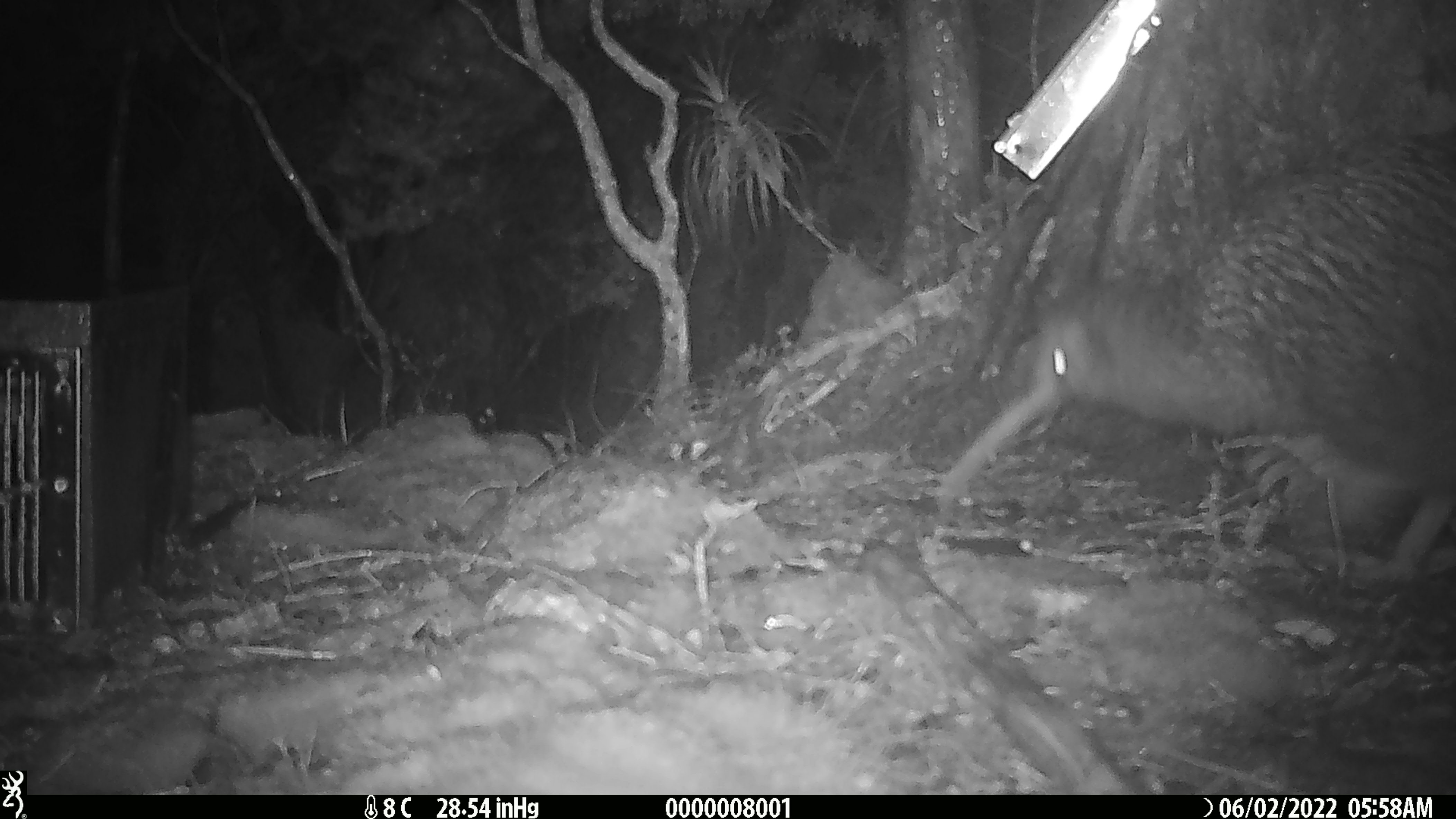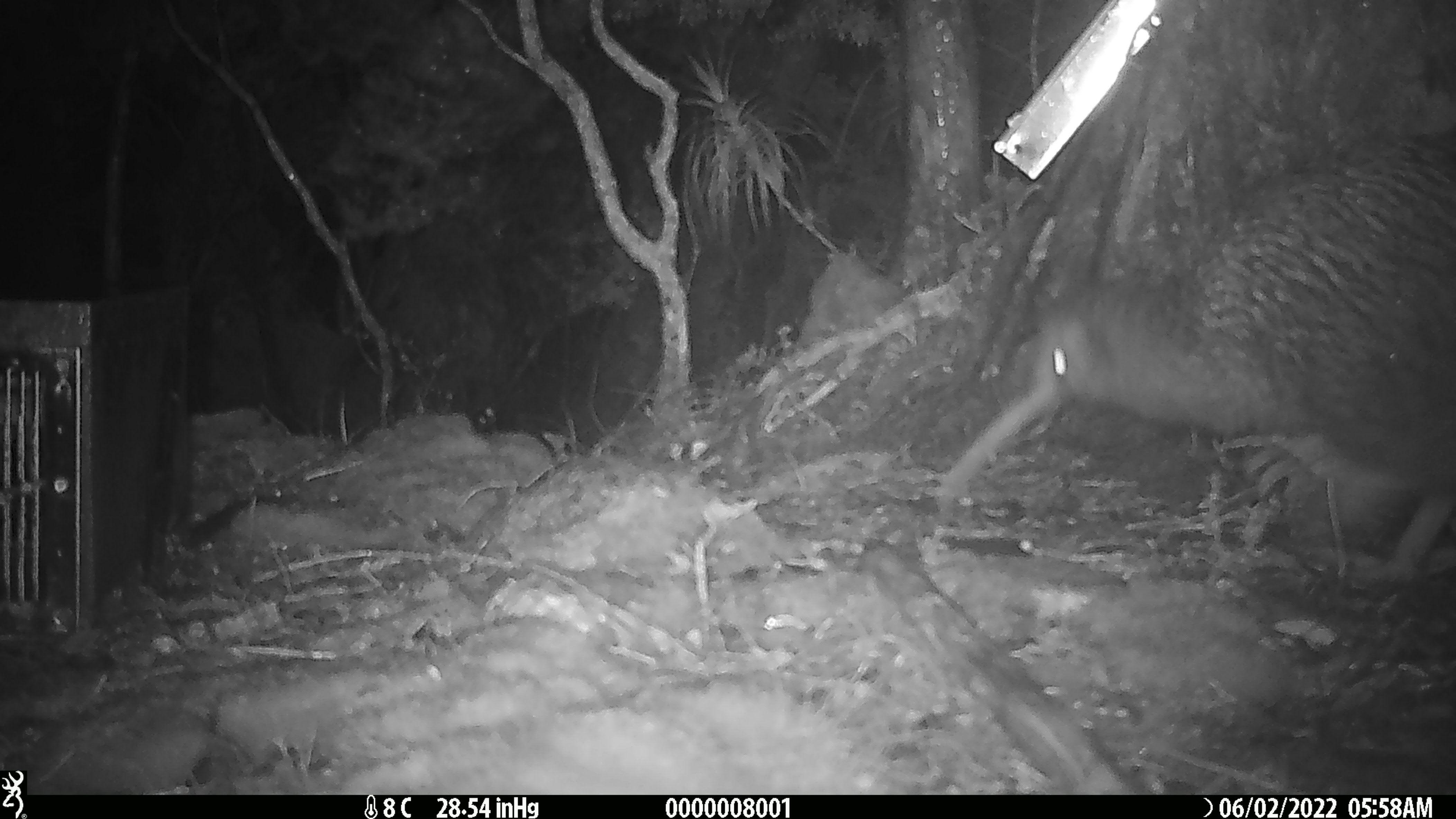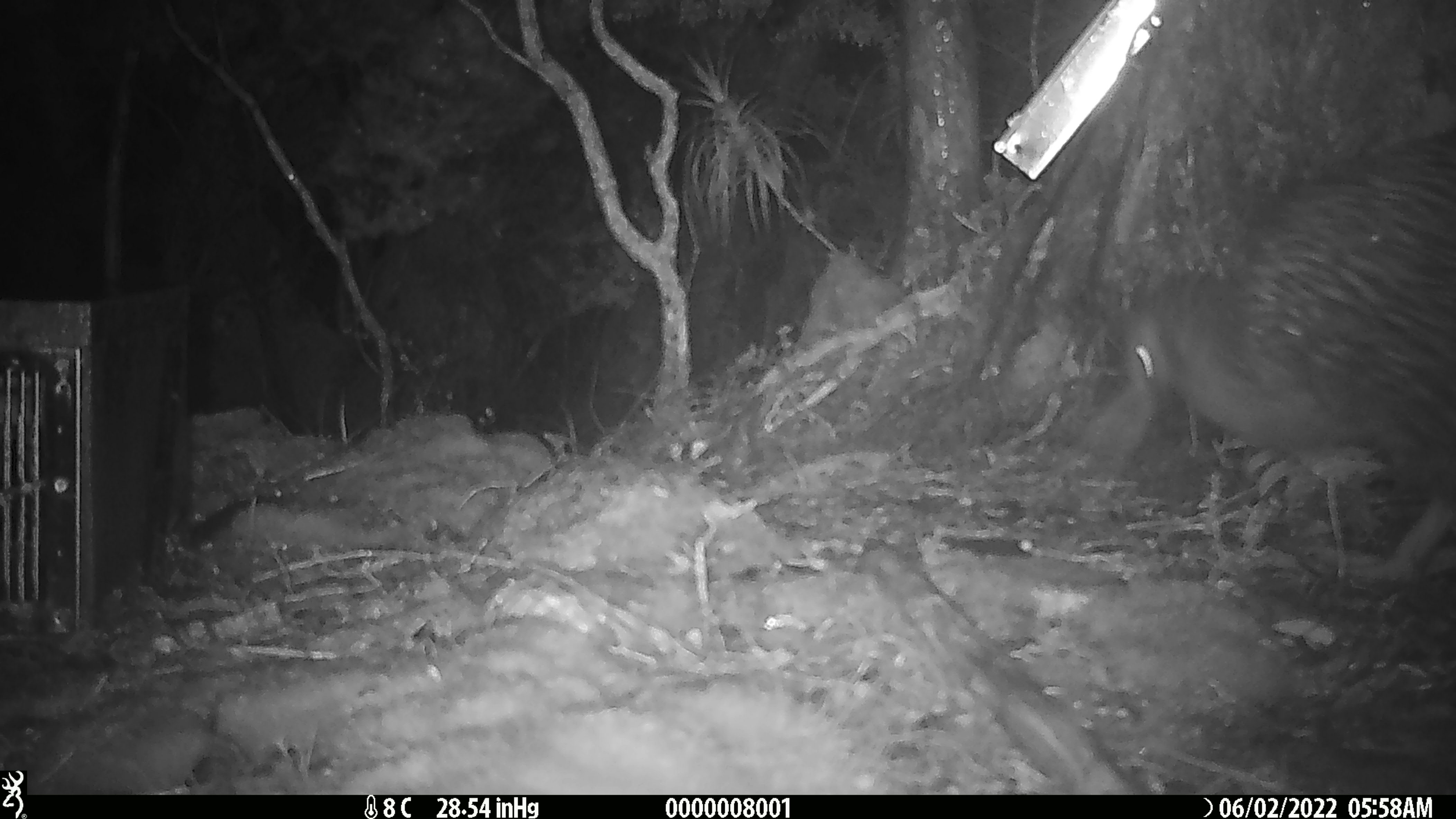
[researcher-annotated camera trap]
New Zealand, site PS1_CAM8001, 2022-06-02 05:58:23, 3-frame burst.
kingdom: Animalia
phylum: Chordata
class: Aves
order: Apterygiformes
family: Apterygidae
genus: Apteryx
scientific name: Apteryx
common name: kiwi